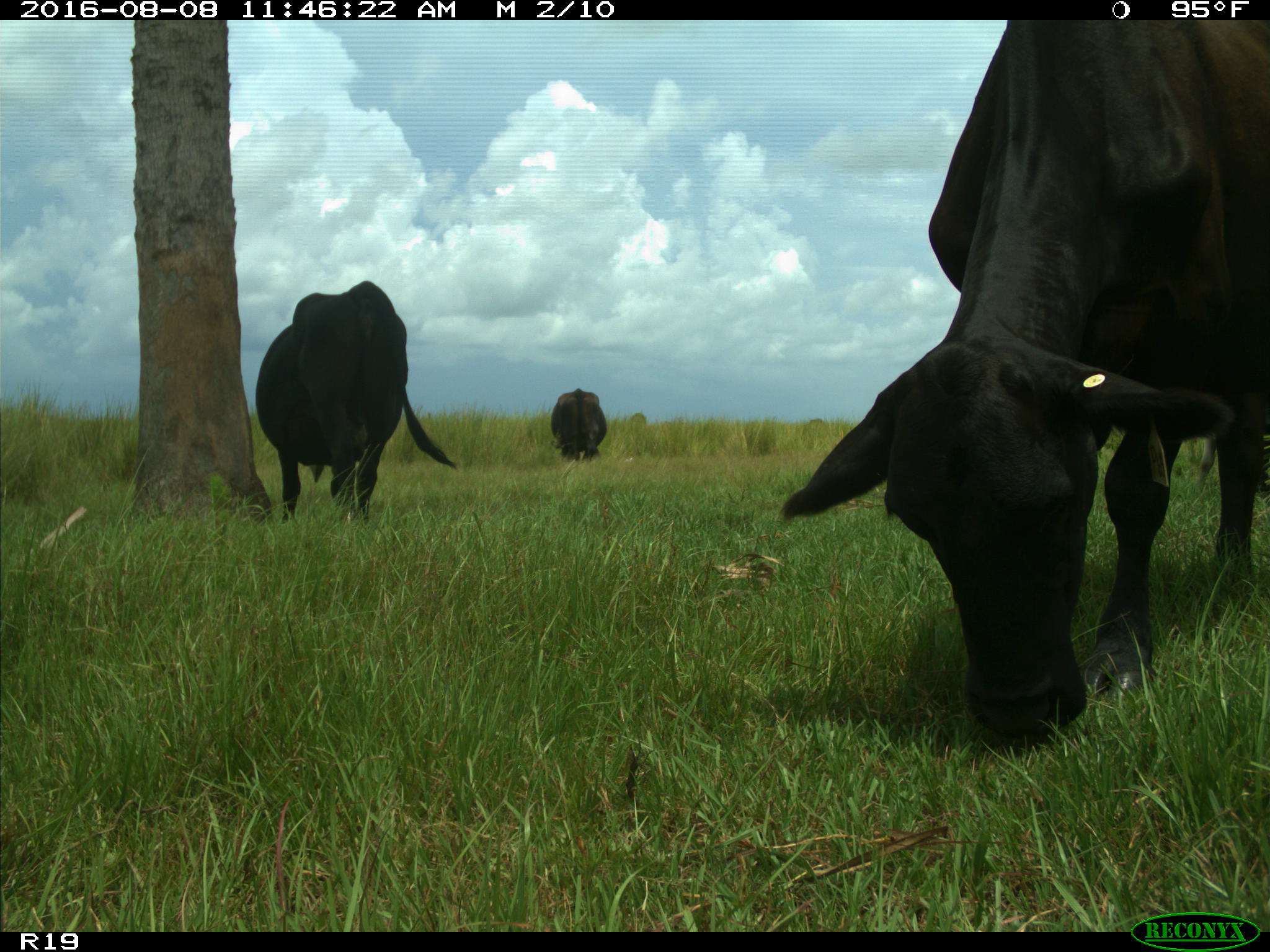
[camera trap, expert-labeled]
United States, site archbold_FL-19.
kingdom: Animalia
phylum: Chordata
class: Mammalia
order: Artiodactyla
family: Bovidae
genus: Bos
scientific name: Bos taurus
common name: domestic cow